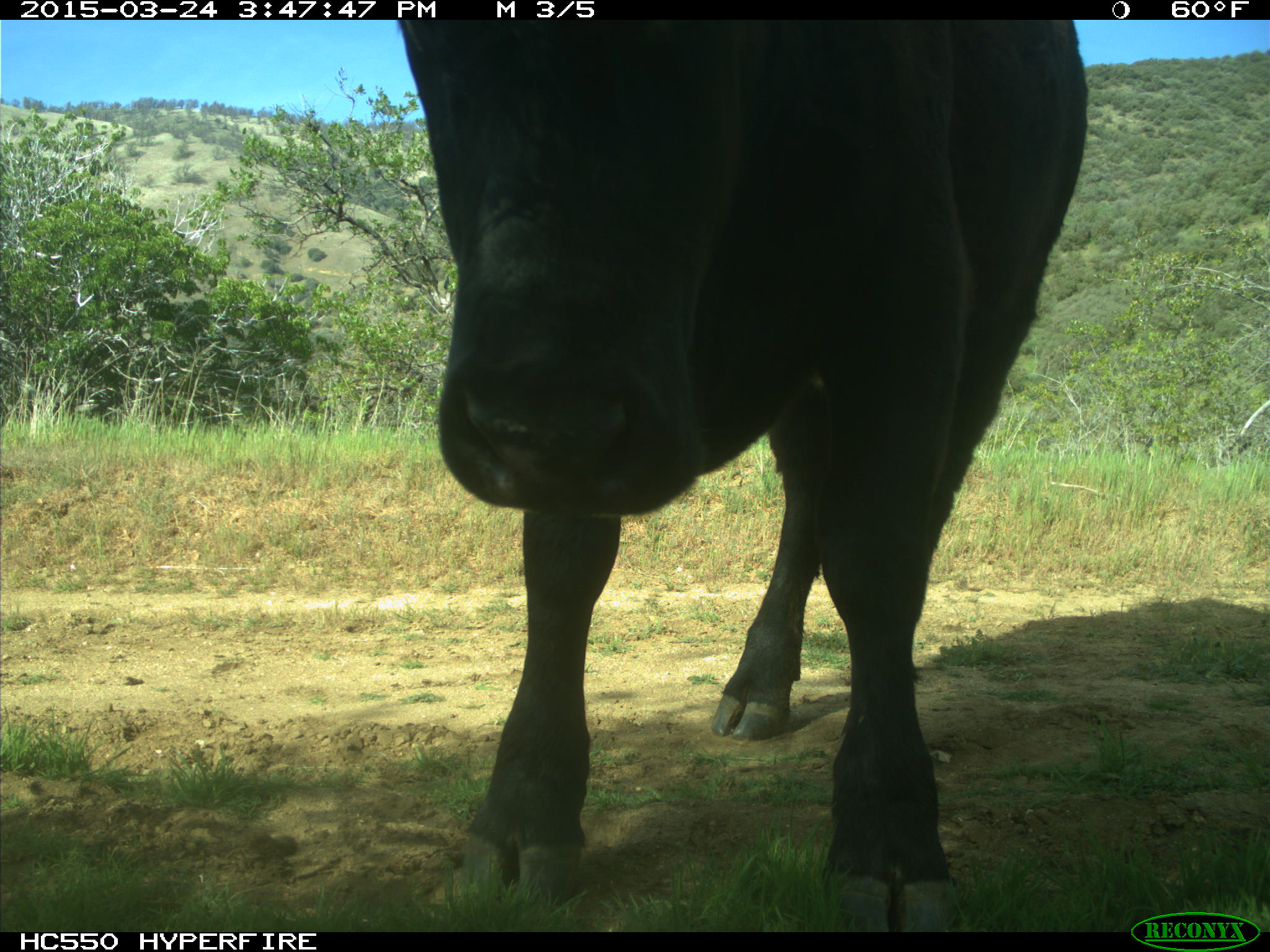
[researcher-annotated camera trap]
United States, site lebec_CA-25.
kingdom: Animalia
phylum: Chordata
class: Mammalia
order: Artiodactyla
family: Bovidae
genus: Bos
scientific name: Bos taurus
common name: domestic cow